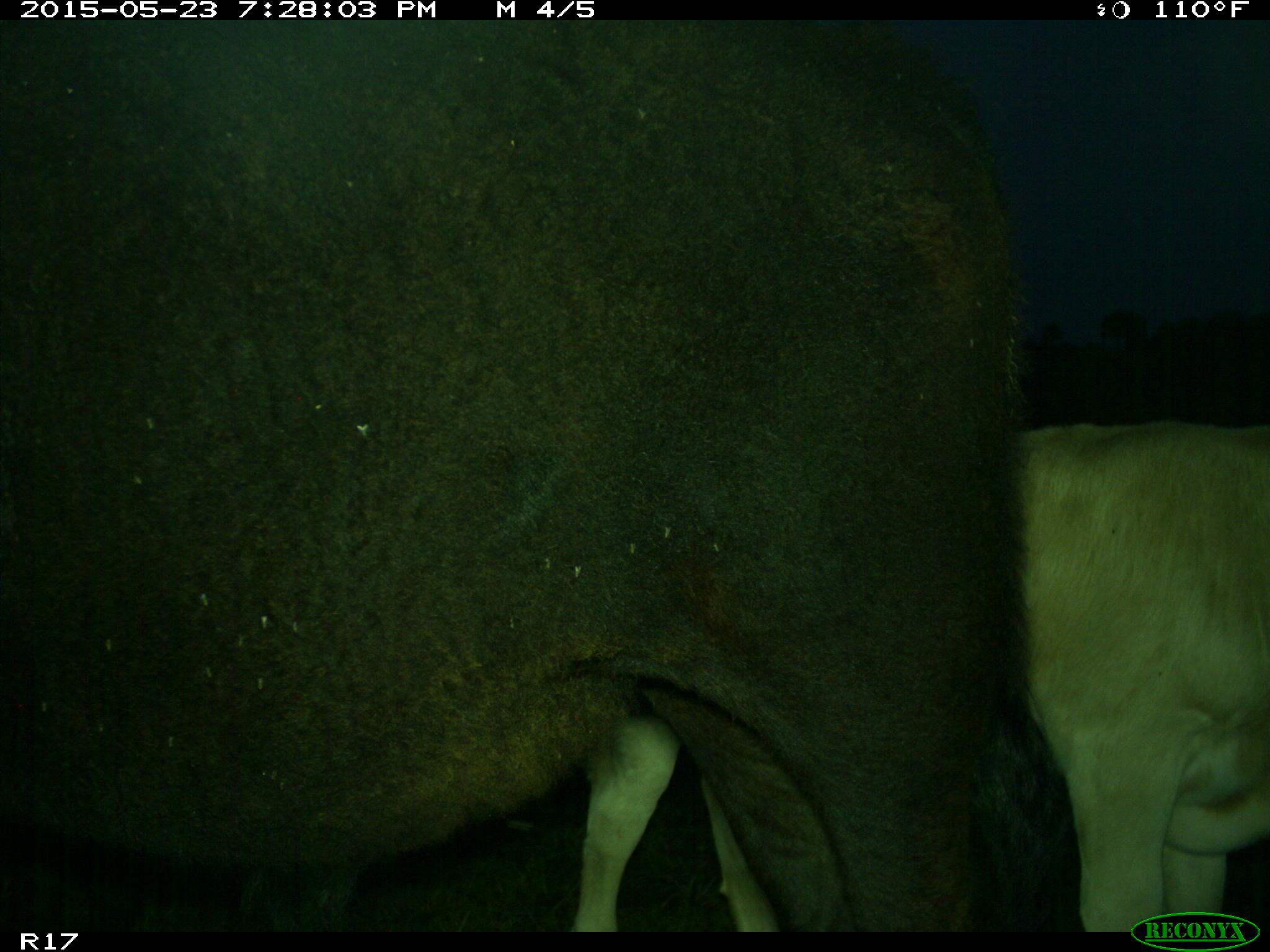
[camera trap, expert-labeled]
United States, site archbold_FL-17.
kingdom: Animalia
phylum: Chordata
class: Mammalia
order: Artiodactyla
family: Bovidae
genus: Bos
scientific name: Bos taurus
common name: domestic cow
Bos taurus (domestic cow).